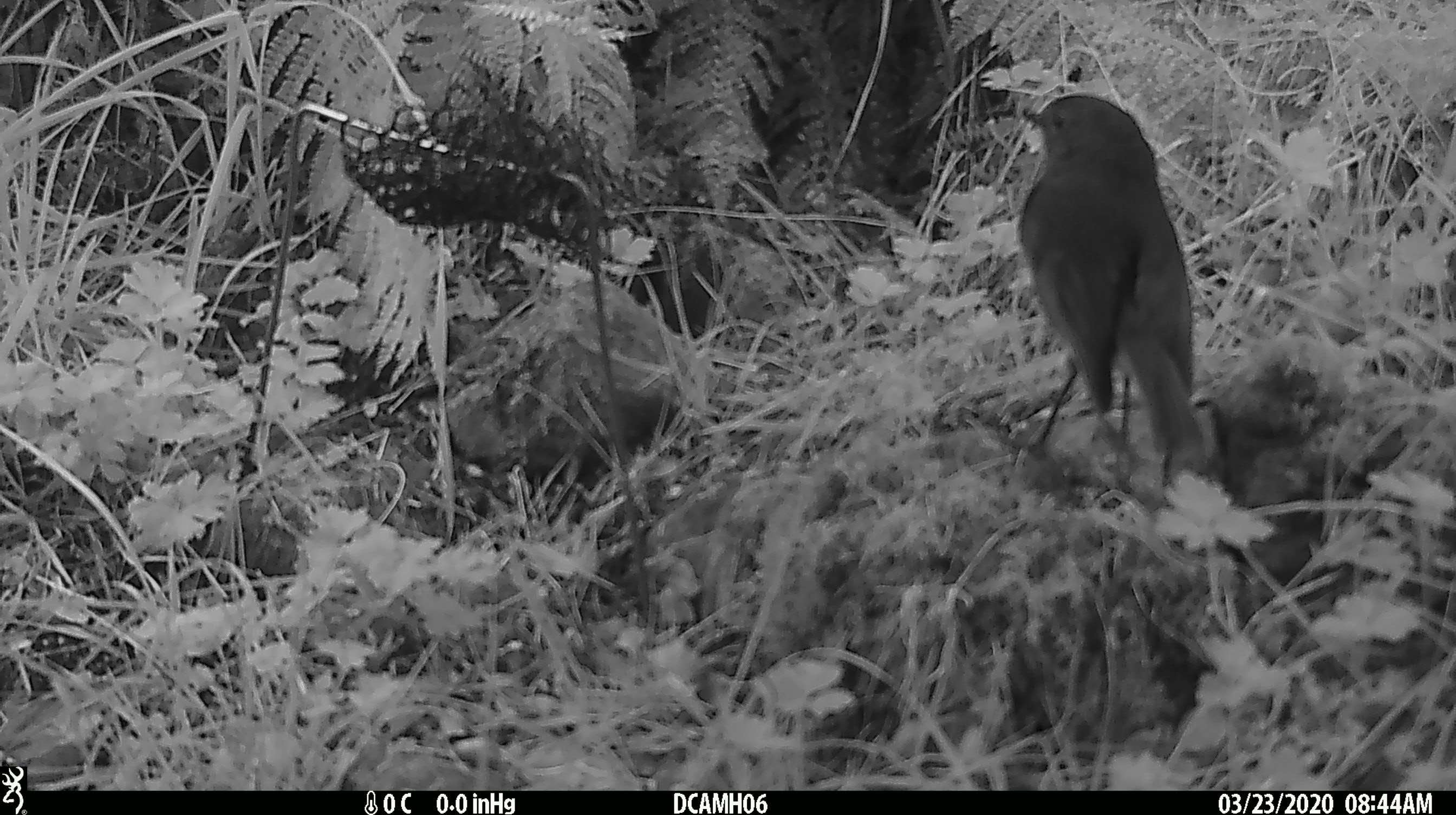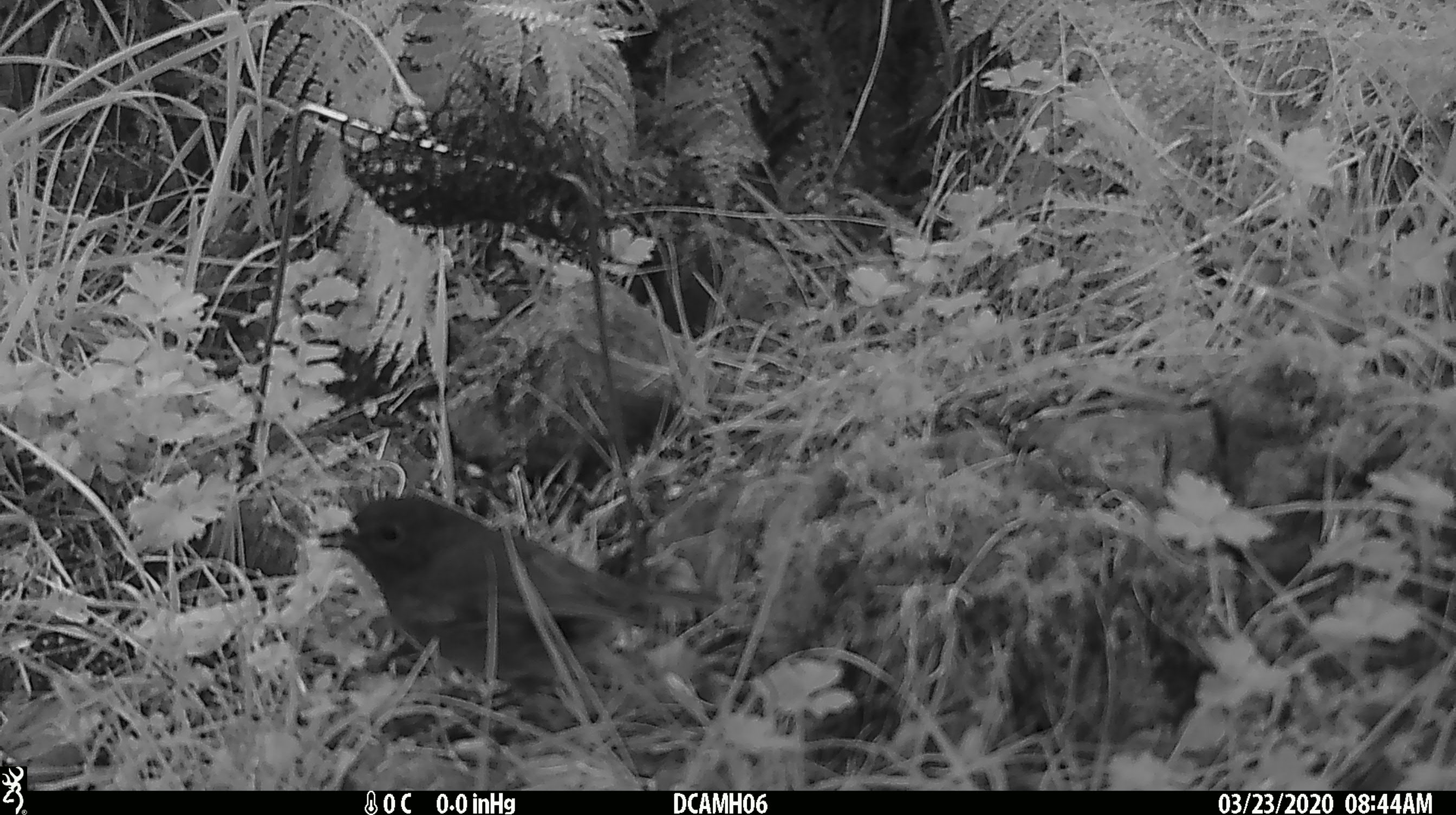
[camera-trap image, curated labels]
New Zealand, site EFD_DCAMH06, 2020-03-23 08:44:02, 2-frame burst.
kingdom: Animalia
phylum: Chordata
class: Aves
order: Passeriformes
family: Petroicidae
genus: Petroica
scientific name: Petroica australis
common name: new zealand robin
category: robin